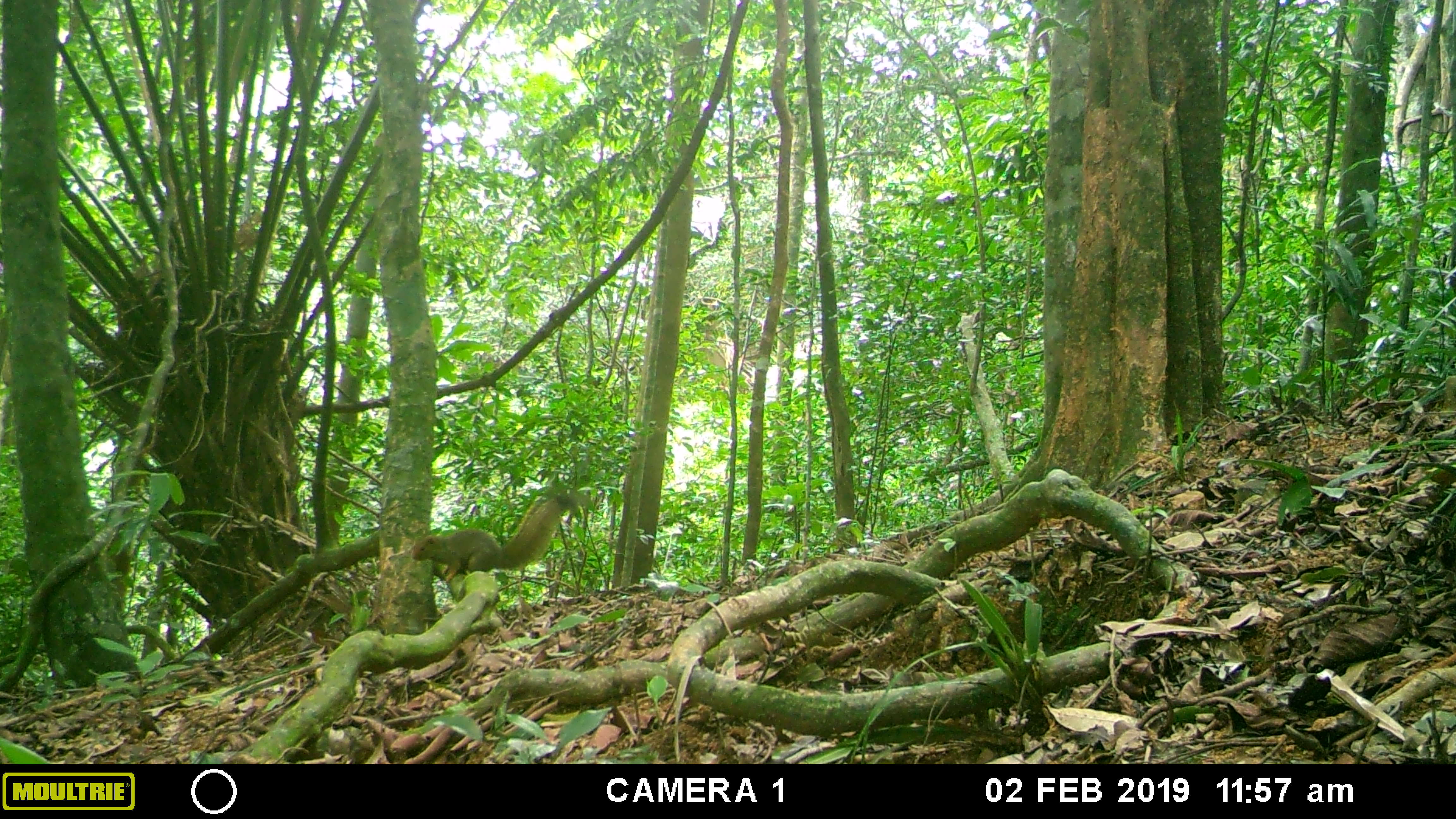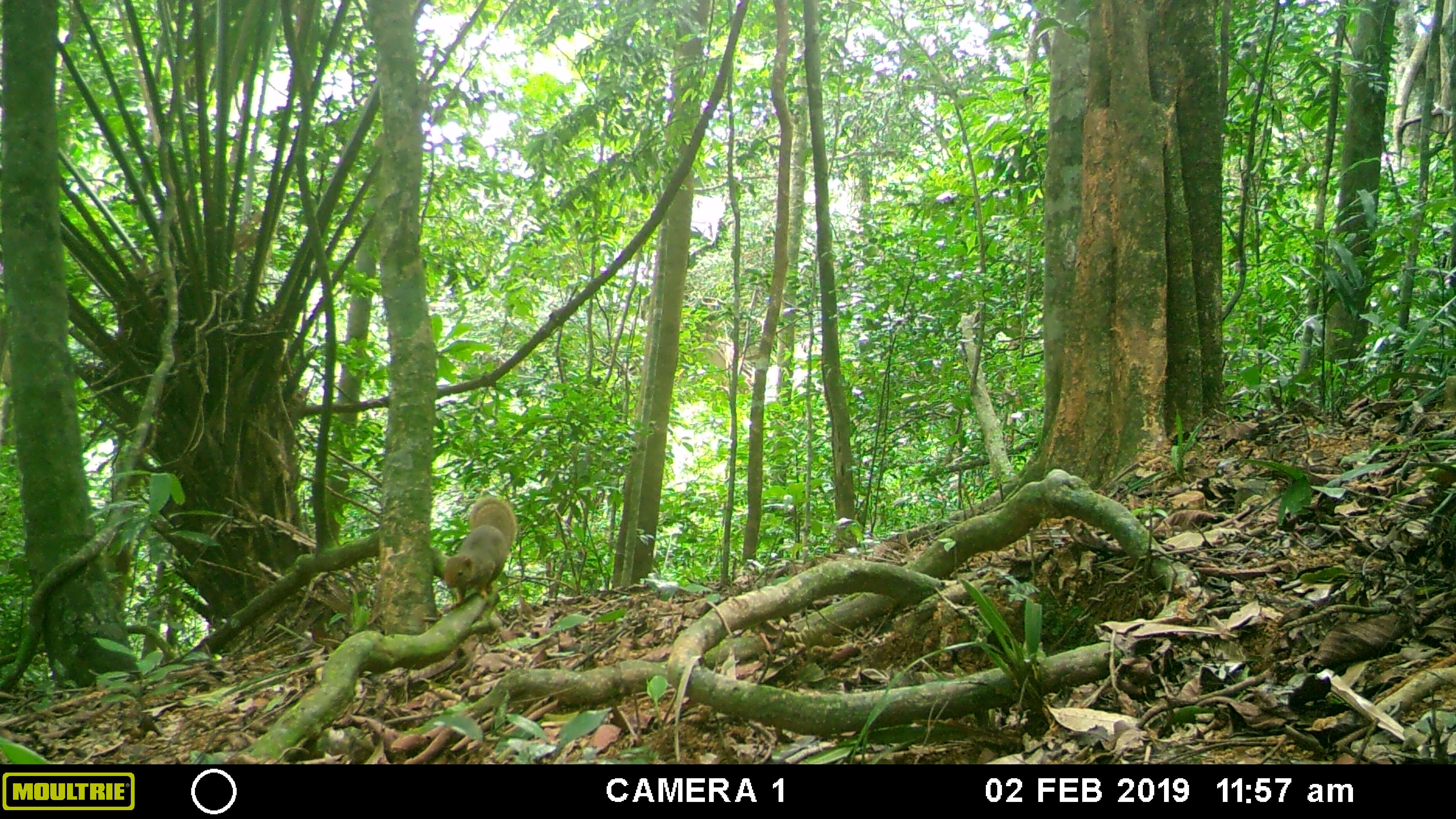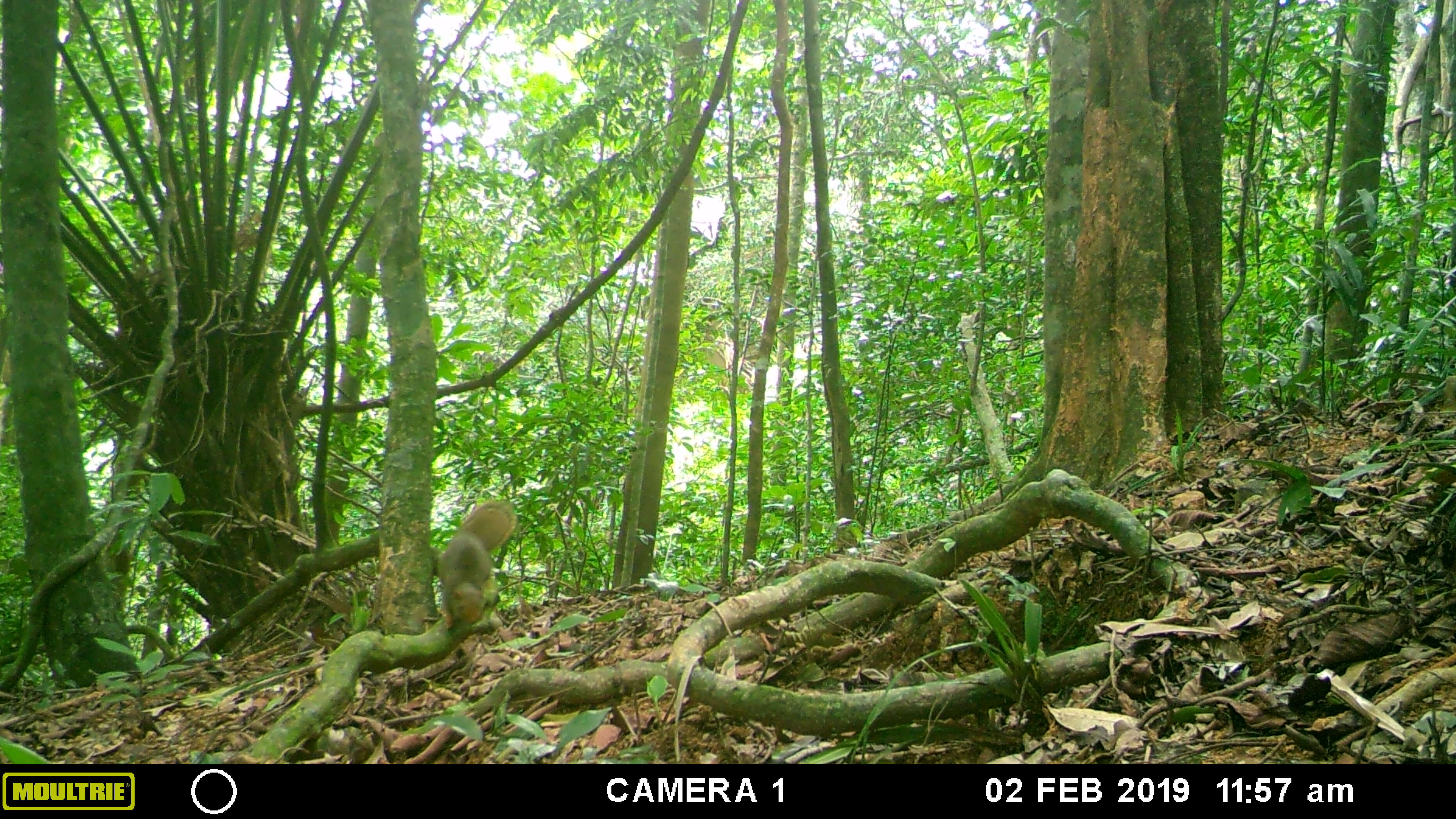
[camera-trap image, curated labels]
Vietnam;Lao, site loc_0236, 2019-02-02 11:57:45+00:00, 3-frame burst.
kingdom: Animalia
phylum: Chordata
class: Mammalia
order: Rodentia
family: Sciuridae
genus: Callosciurus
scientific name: Callosciurus erythraeus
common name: pallas's squirrel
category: pallass squirrel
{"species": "pallass squirrel (pallas's squirrel) (Callosciurus erythraeus)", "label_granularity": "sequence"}